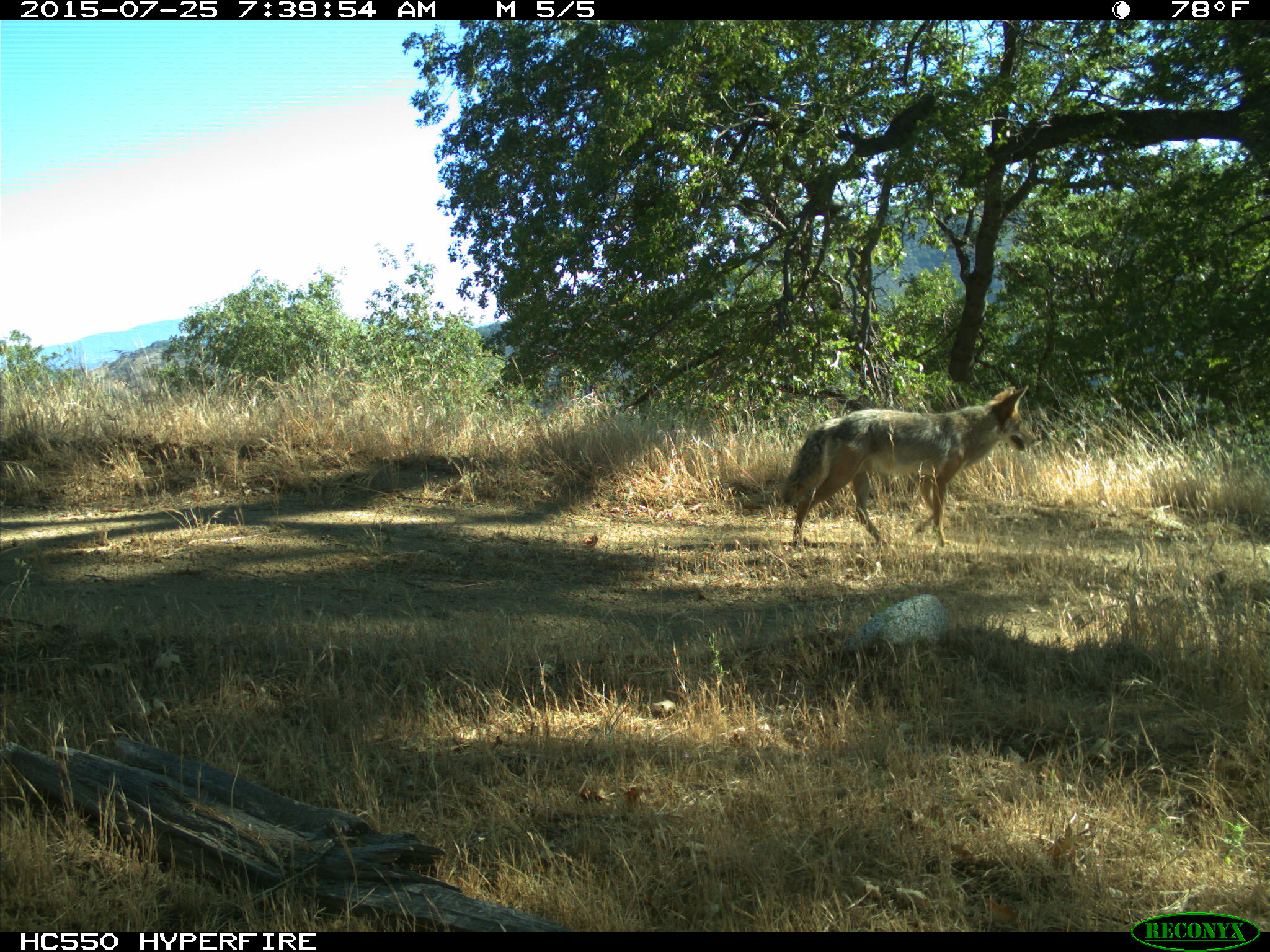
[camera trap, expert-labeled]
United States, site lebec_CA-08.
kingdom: Animalia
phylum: Chordata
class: Mammalia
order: Carnivora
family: Canidae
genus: Canis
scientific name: Canis latrans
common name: coyote